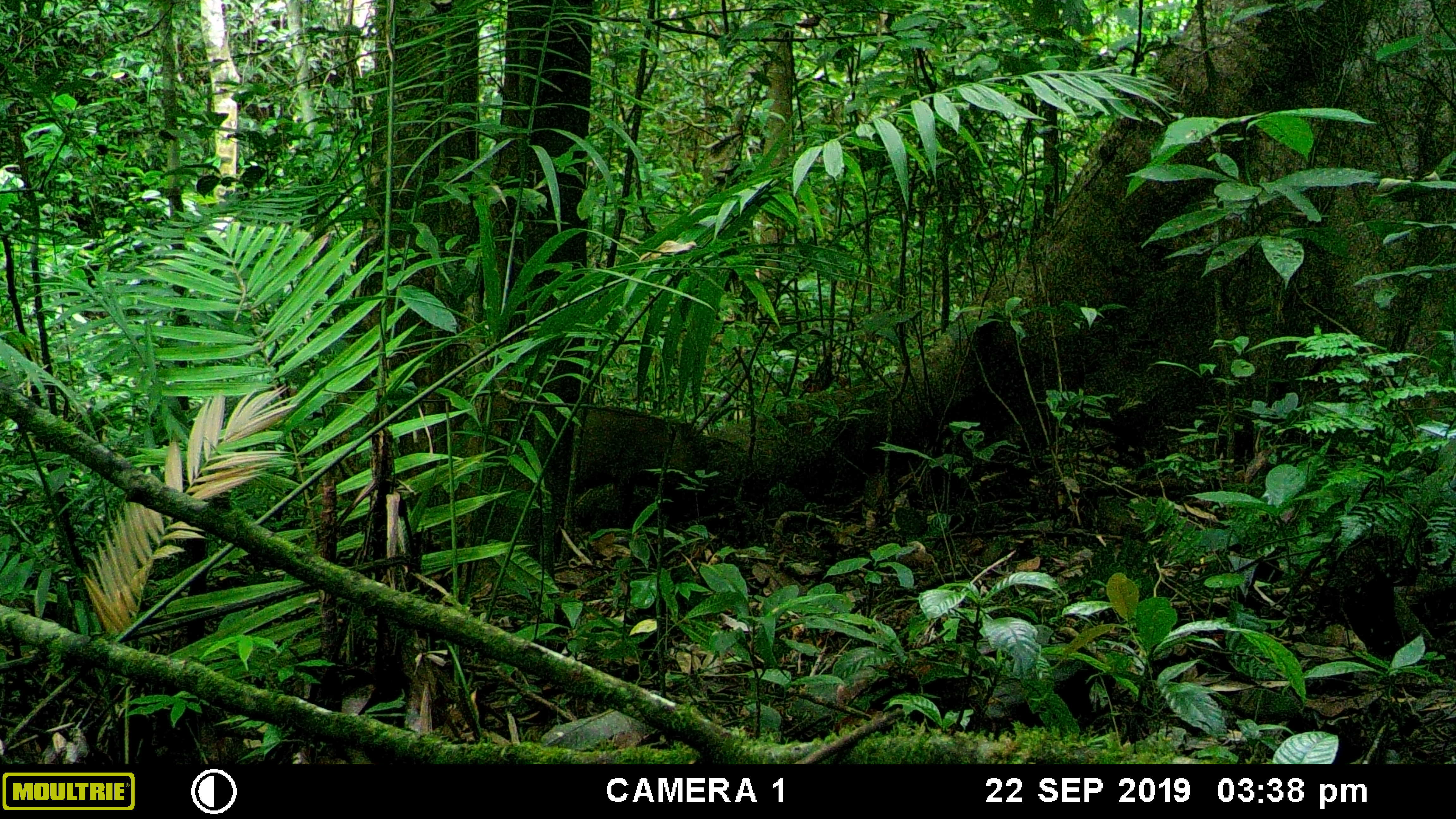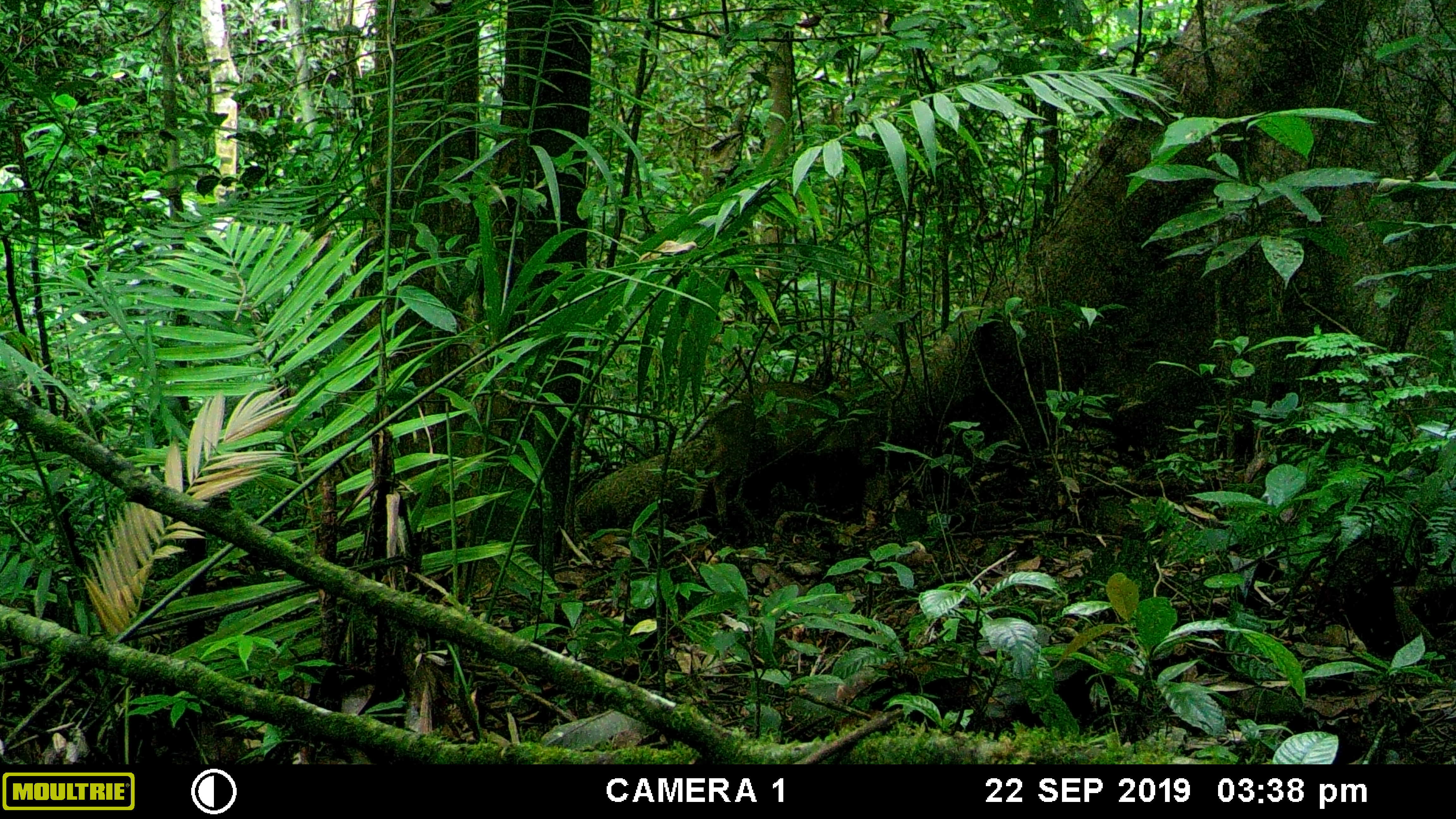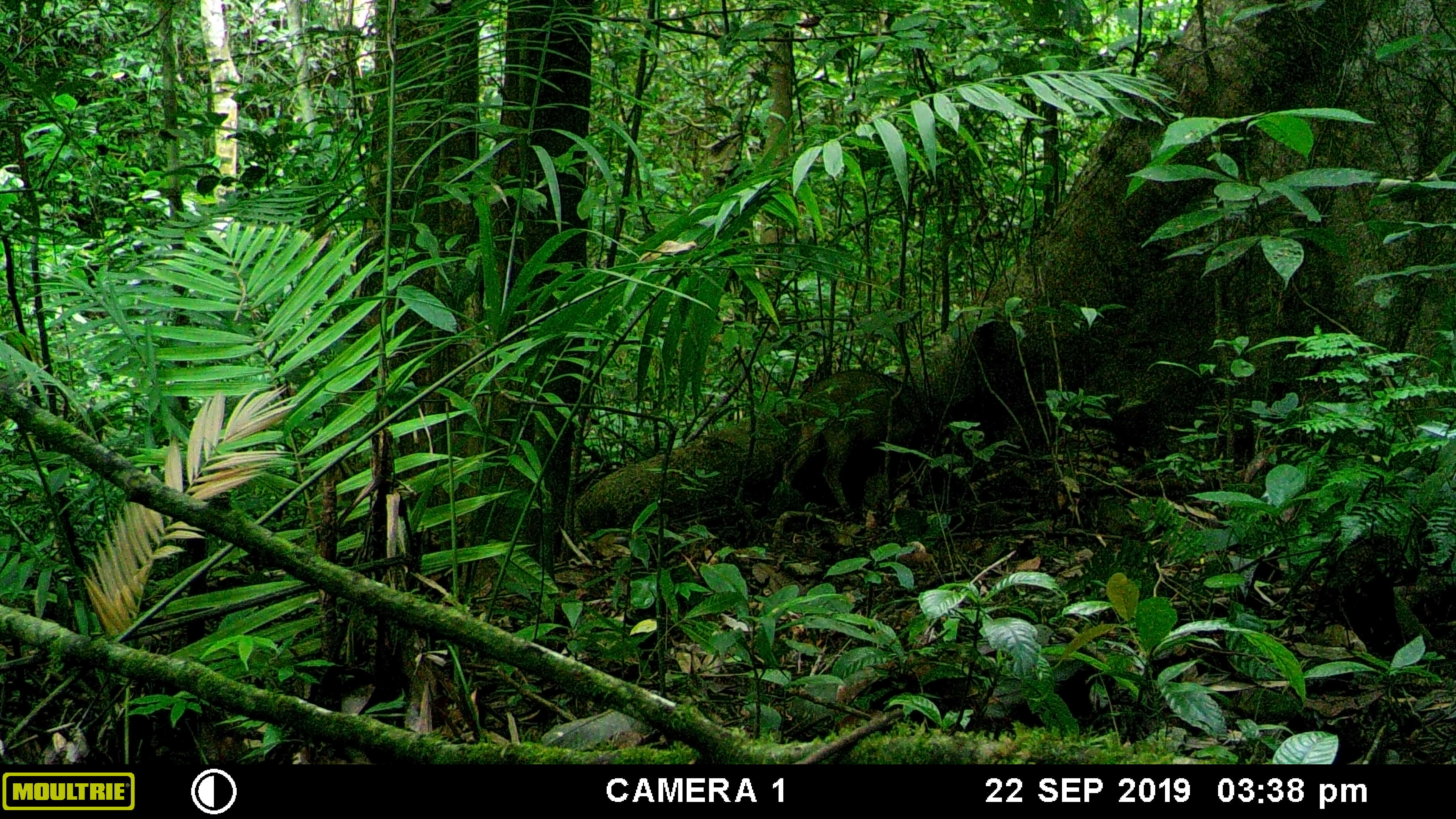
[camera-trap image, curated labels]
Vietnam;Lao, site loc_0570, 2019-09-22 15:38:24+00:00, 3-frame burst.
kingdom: Animalia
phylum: Chordata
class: Mammalia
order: Artiodactyla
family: Suidae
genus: Sus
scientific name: Sus scrofa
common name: eurasian wild pig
Eurasian wild pig (Sus scrofa). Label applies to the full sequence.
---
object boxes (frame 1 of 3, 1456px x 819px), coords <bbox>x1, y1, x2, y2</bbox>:
eurasian wild pig: <bbox>577, 406, 708, 529</bbox>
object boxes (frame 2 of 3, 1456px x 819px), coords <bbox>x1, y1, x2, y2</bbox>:
eurasian wild pig: <bbox>688, 381, 846, 546</bbox>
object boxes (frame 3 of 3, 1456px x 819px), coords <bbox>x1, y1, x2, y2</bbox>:
eurasian wild pig: <bbox>781, 369, 914, 510</bbox>